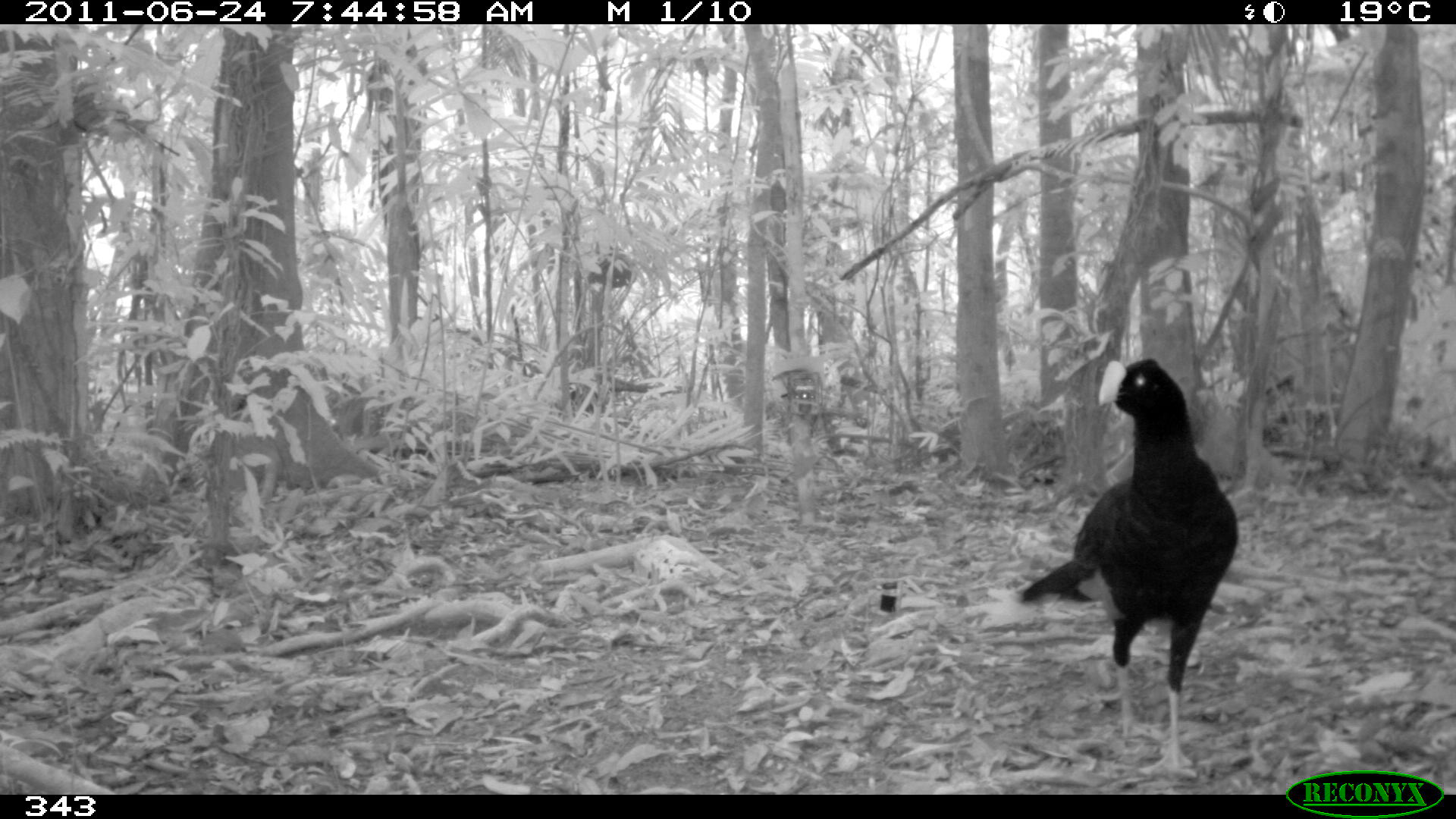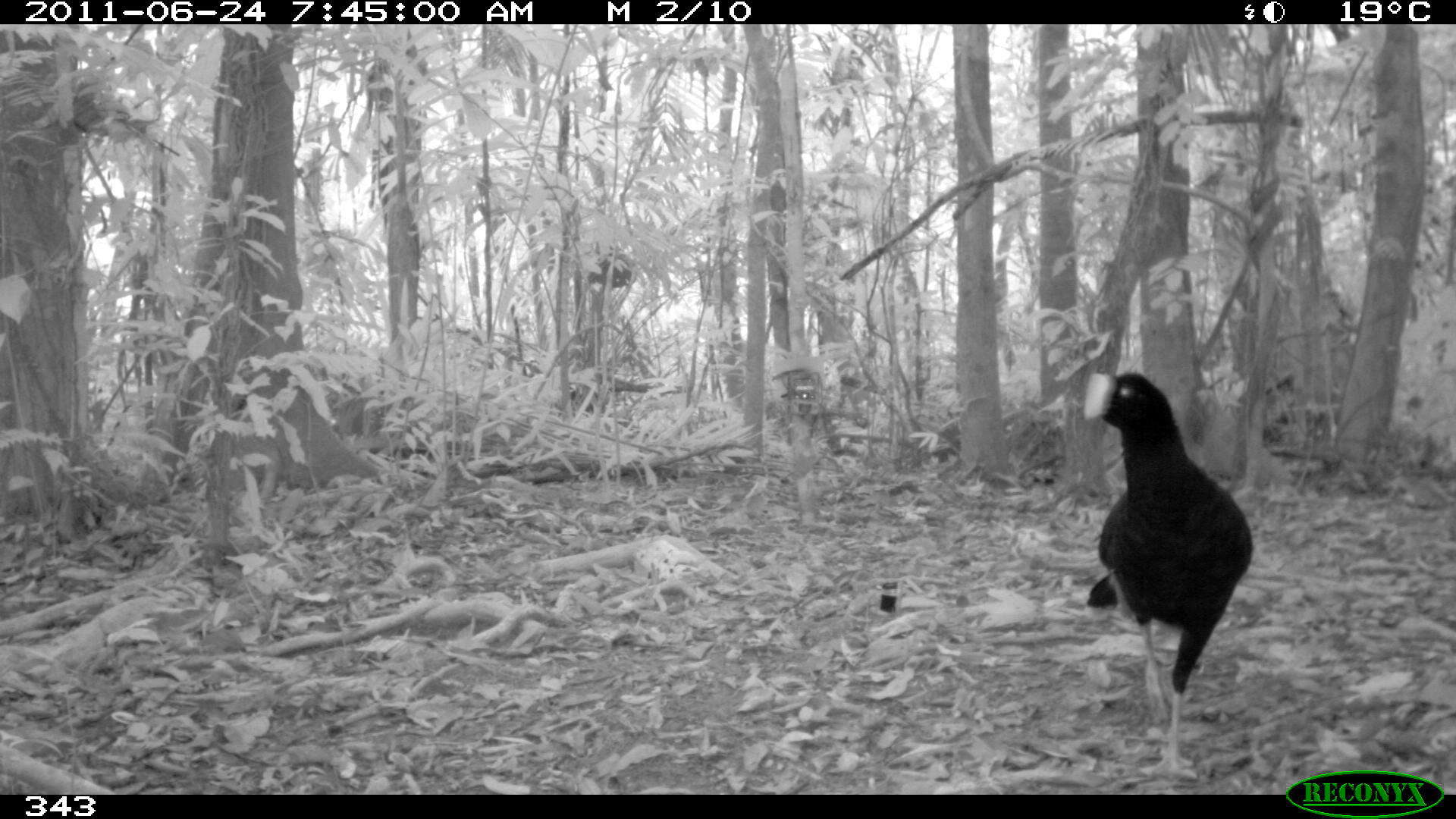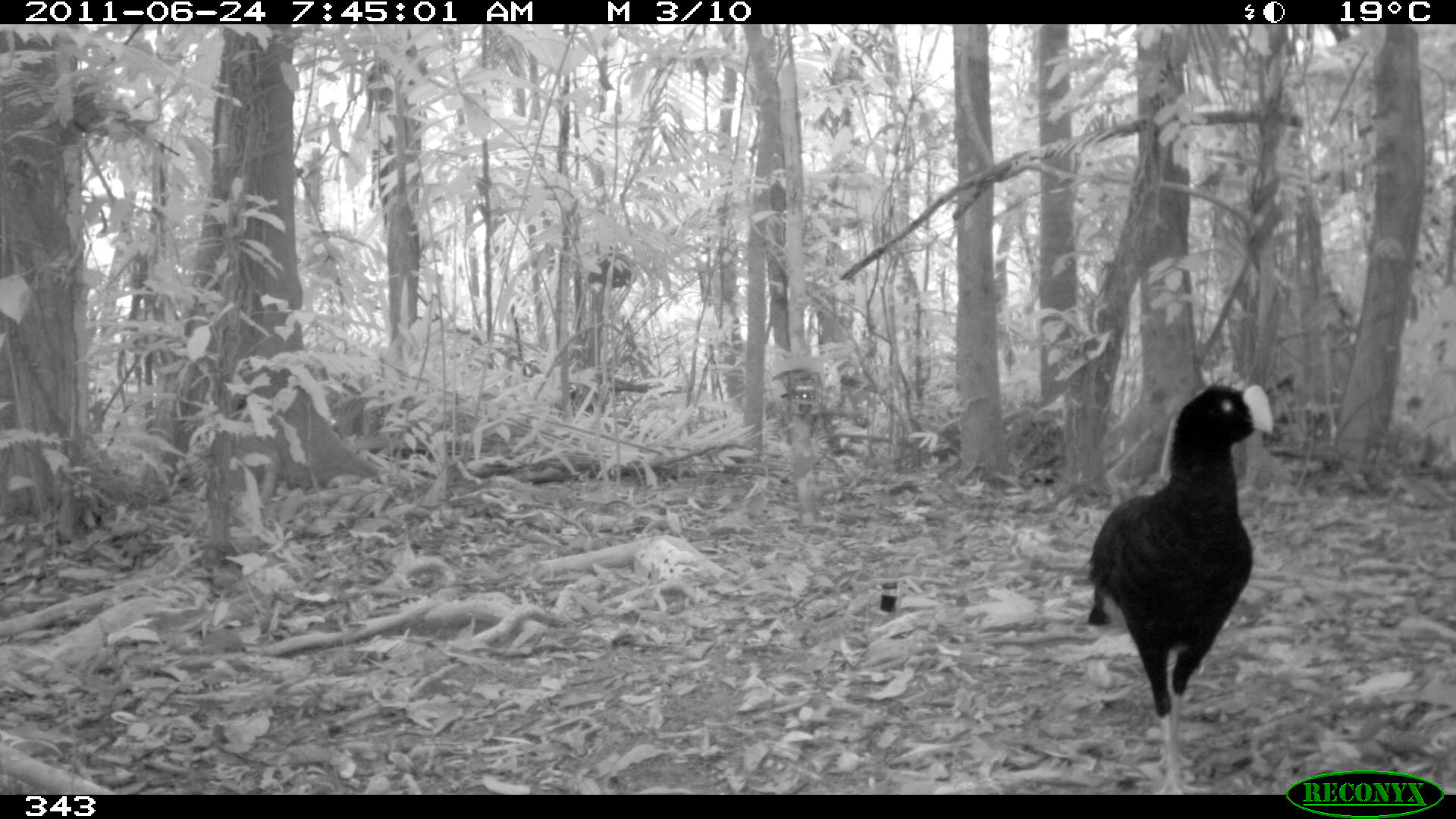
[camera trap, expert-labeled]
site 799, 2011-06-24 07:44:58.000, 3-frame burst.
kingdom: Animalia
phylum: Chordata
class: Aves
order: Galliformes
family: Cracidae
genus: Mitu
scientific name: Mitu tuberosum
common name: razor-billed curassow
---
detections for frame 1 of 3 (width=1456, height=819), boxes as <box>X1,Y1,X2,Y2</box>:
mitu tuberosum: <box>978,351,1238,775</box>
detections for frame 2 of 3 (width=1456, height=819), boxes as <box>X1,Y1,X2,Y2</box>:
mitu tuberosum: <box>1081,371,1252,780</box>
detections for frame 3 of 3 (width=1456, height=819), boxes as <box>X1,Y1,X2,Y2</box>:
mitu tuberosum: <box>1082,382,1276,795</box>